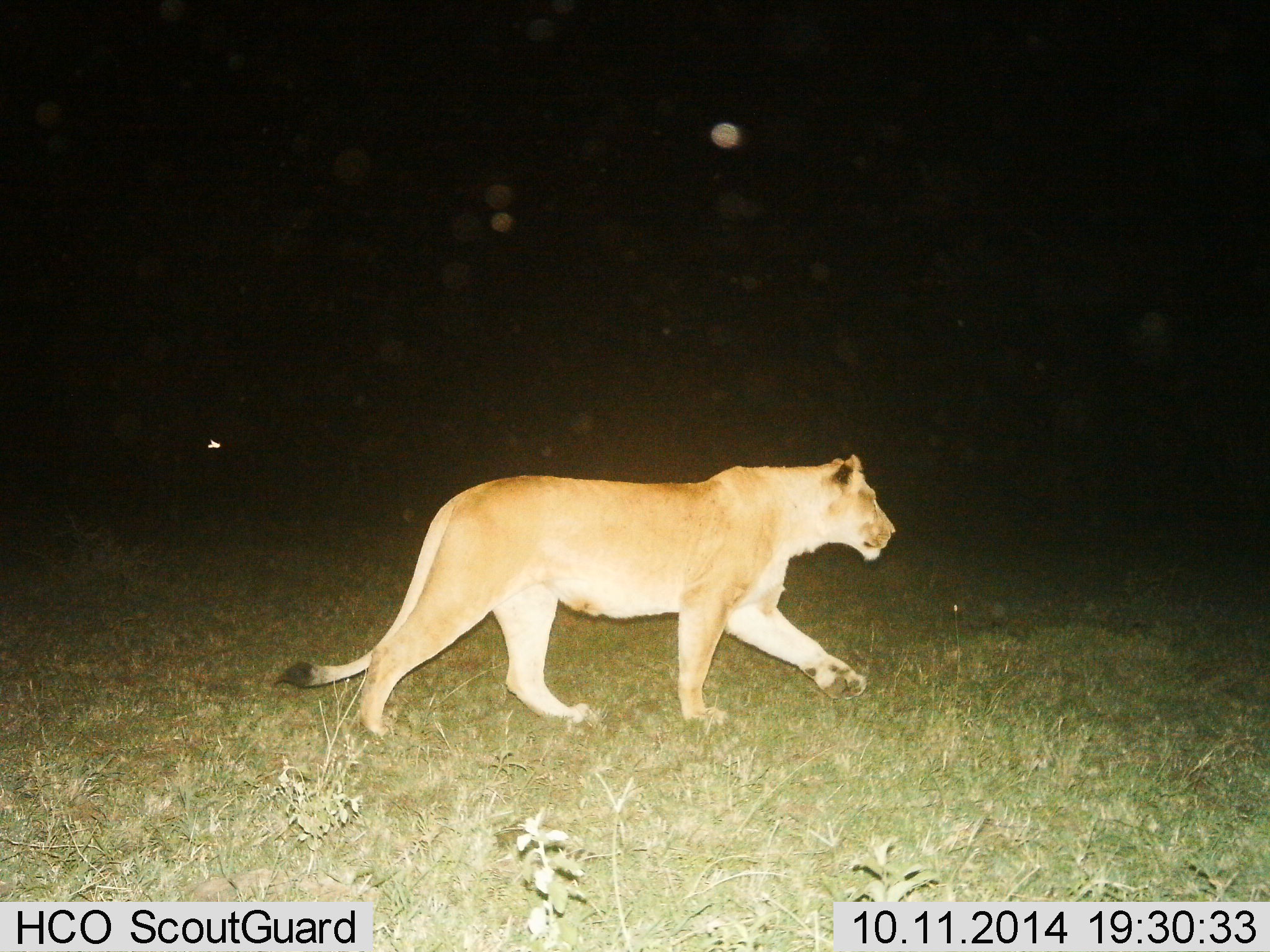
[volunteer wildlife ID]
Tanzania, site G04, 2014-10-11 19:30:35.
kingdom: Animalia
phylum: Chordata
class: Mammalia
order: Carnivora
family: Felidae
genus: Panthera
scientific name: Panthera leo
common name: lion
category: lionfemale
Lionfemale (lion) (Panthera leo), count 1. Behavior (volunteer vote fractions): standing 10%, resting 0%, moving 90%, interacting 0%. Young present (vote fraction): 0%. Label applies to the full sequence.